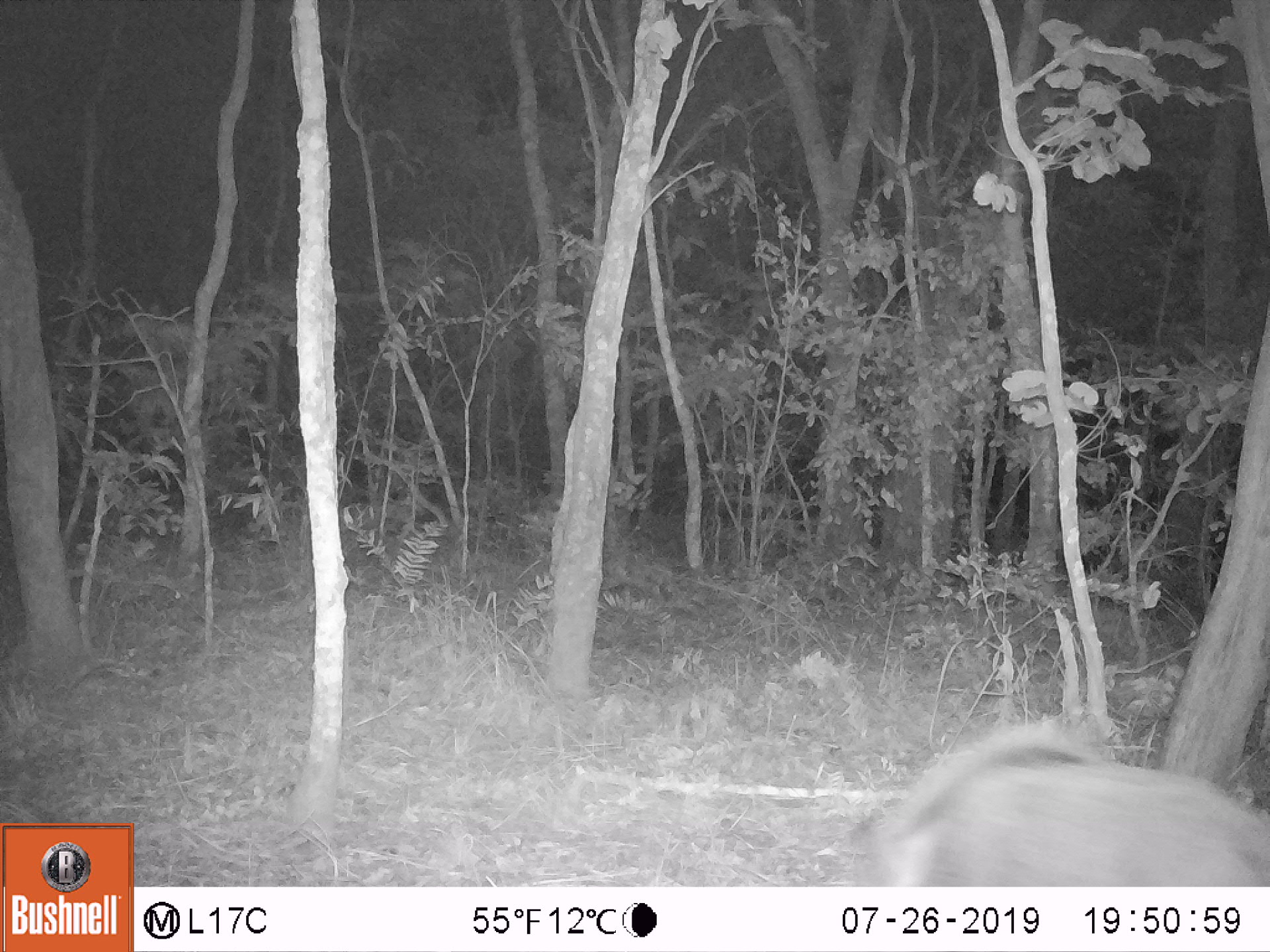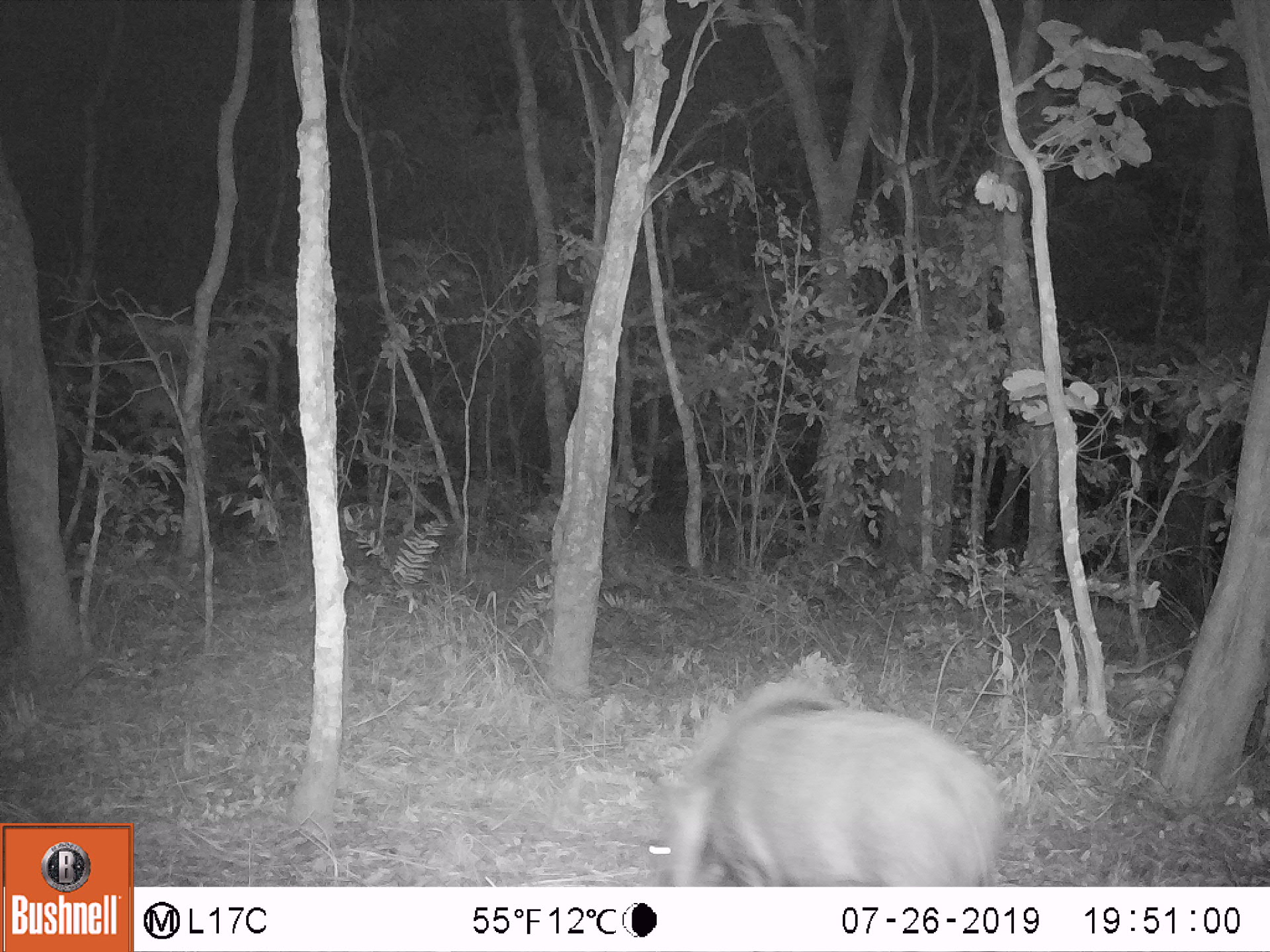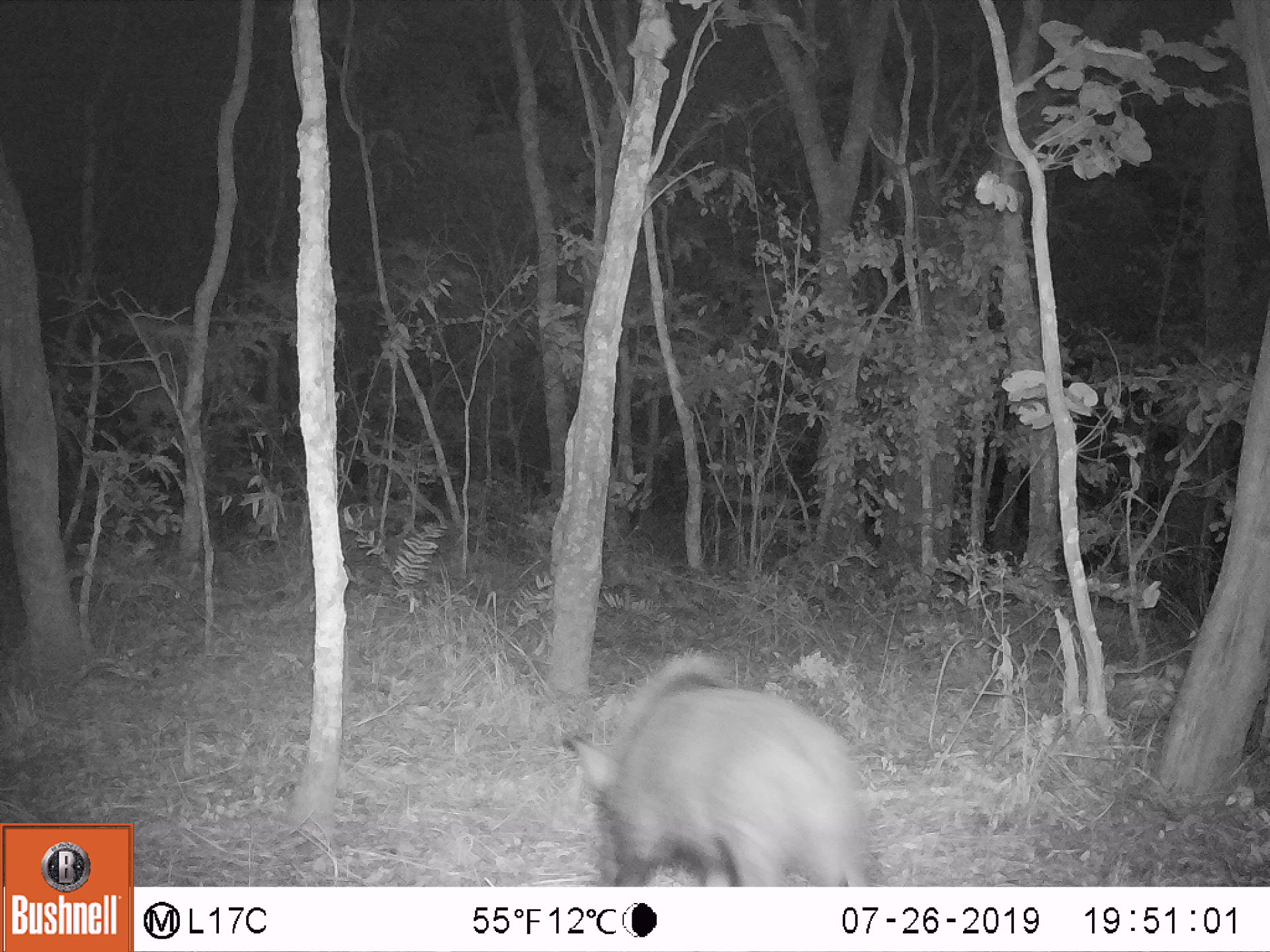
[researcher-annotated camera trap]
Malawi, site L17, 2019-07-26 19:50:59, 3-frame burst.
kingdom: Animalia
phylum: Chordata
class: Mammalia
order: Artiodactyla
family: Suidae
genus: Potamochoerus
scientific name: Potamochoerus larvatus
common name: bushpig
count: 1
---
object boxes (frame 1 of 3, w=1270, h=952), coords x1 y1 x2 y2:
bushpig: 846 715 1261 883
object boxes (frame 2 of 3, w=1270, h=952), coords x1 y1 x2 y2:
bushpig: 628 662 1019 881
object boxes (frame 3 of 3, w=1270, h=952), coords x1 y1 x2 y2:
bushpig: 566 644 877 882